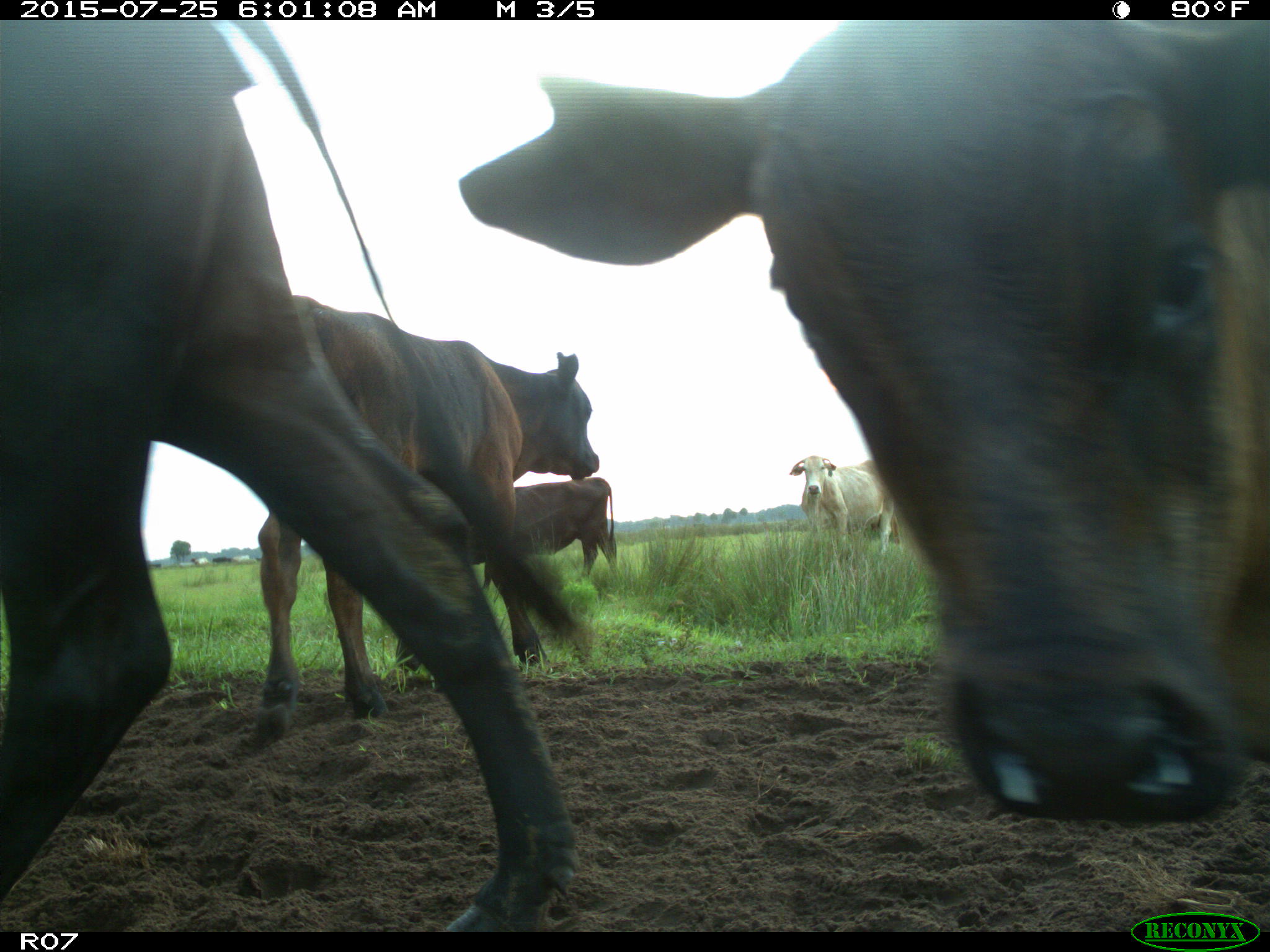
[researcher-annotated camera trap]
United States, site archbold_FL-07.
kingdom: Animalia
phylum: Chordata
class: Mammalia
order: Artiodactyla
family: Bovidae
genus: Bos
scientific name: Bos taurus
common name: domestic cow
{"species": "Bos taurus (domestic cow)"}